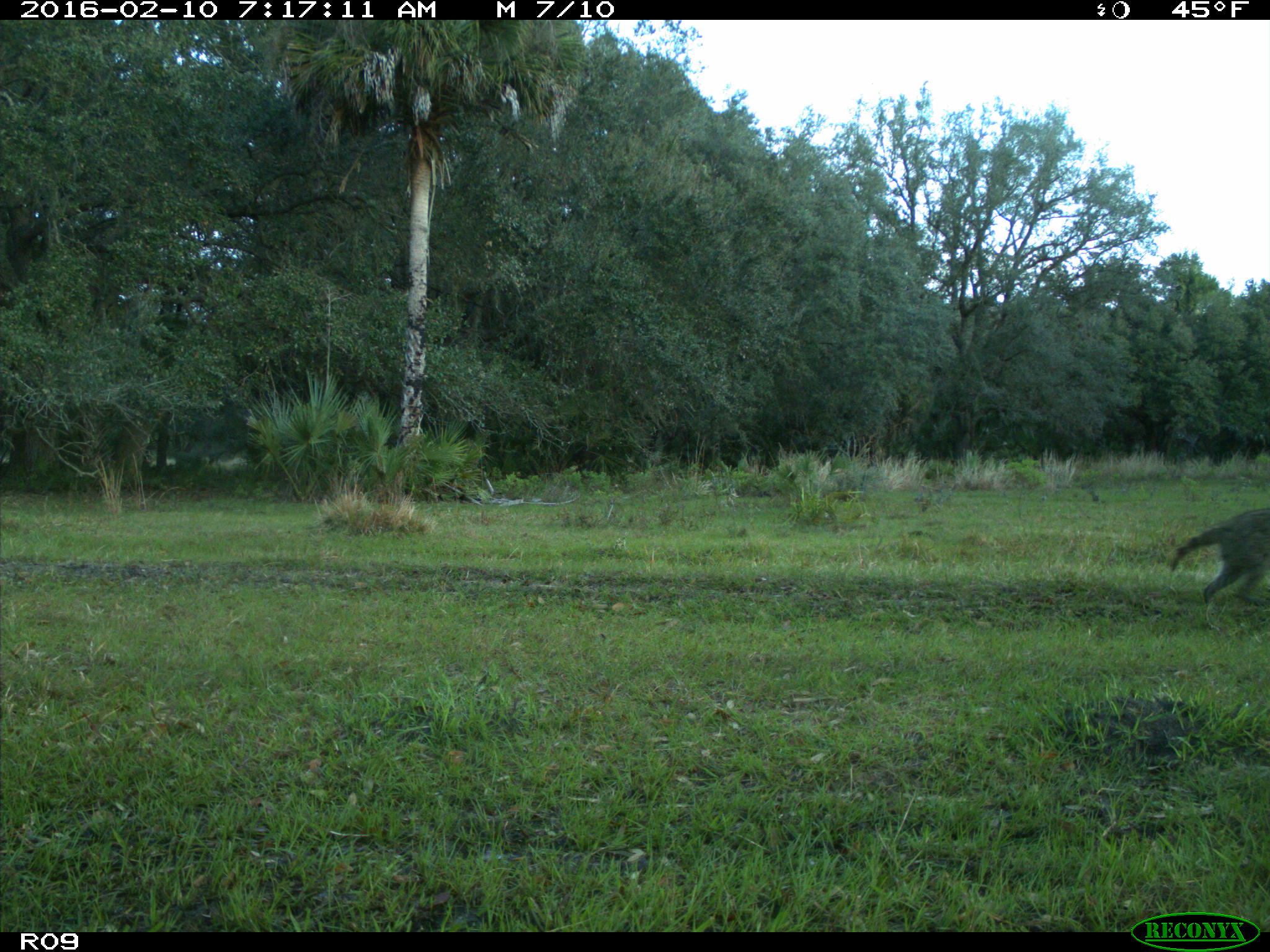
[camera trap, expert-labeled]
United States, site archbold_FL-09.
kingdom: Animalia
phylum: Chordata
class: Mammalia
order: Carnivora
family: Procyonidae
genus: Procyon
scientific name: Procyon lotor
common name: common raccoon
Procyon lotor (common raccoon).